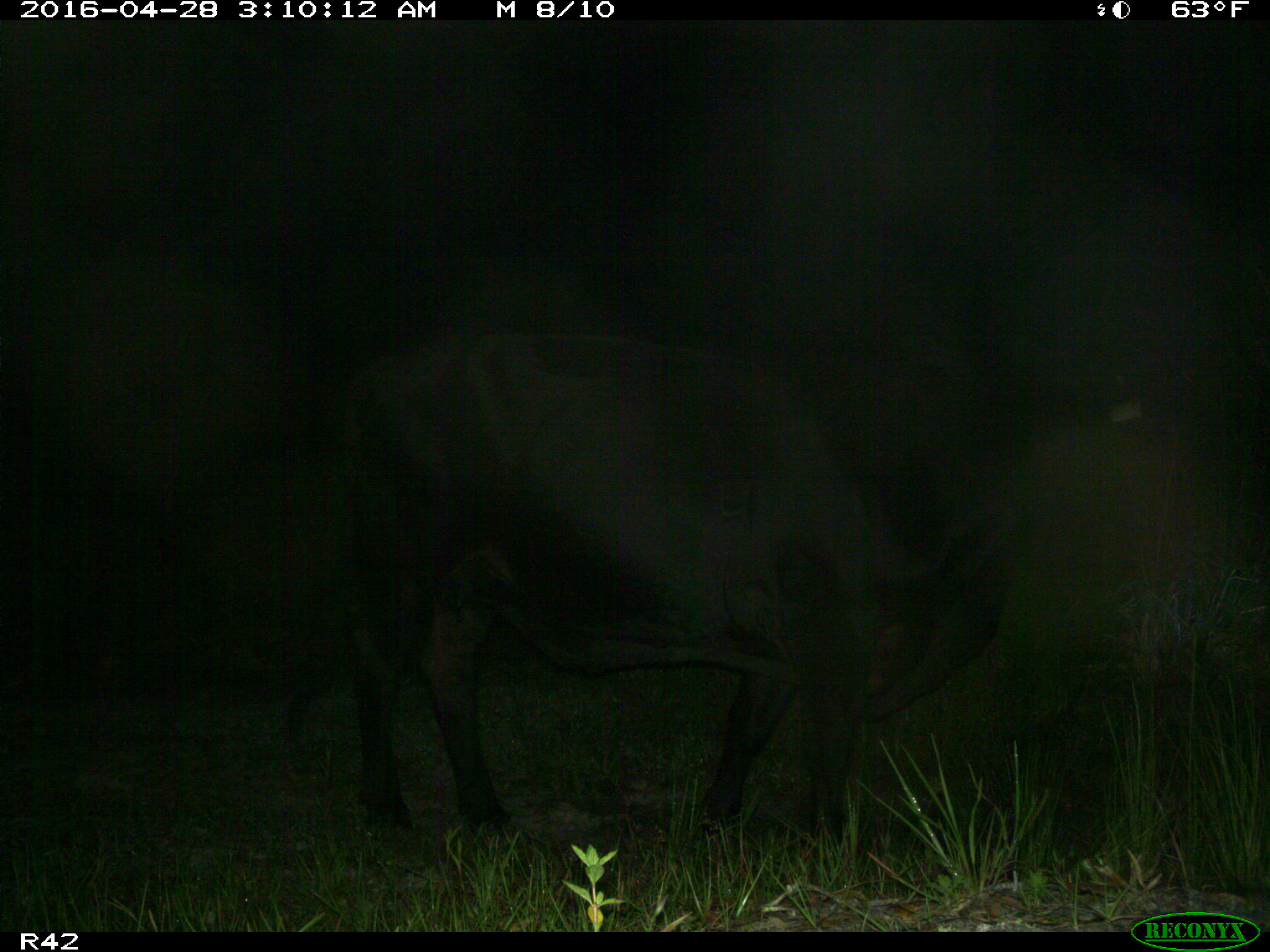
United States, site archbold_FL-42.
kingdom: Animalia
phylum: Chordata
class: Mammalia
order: Artiodactyla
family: Bovidae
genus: Bos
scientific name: Bos taurus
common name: domestic cow